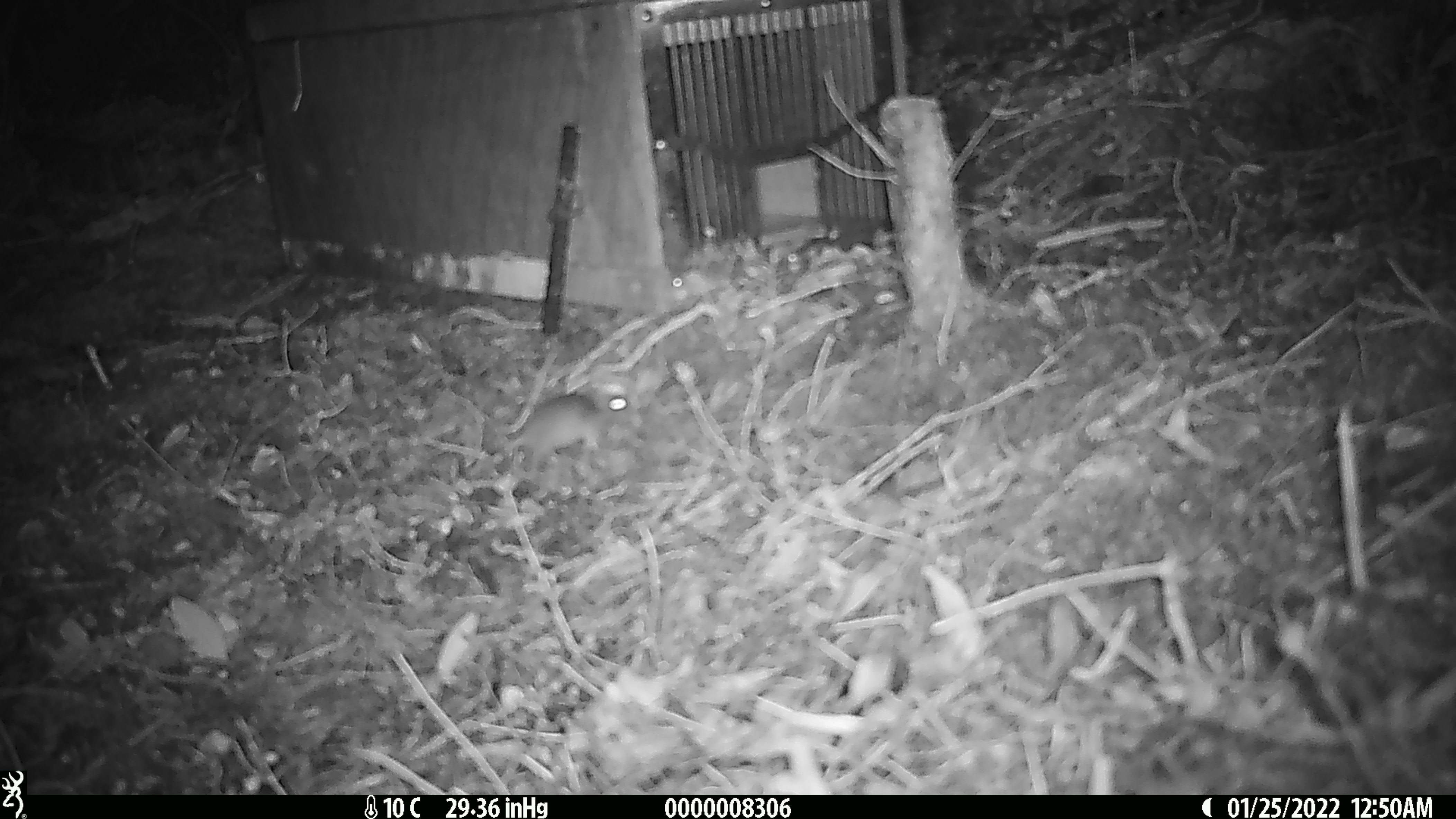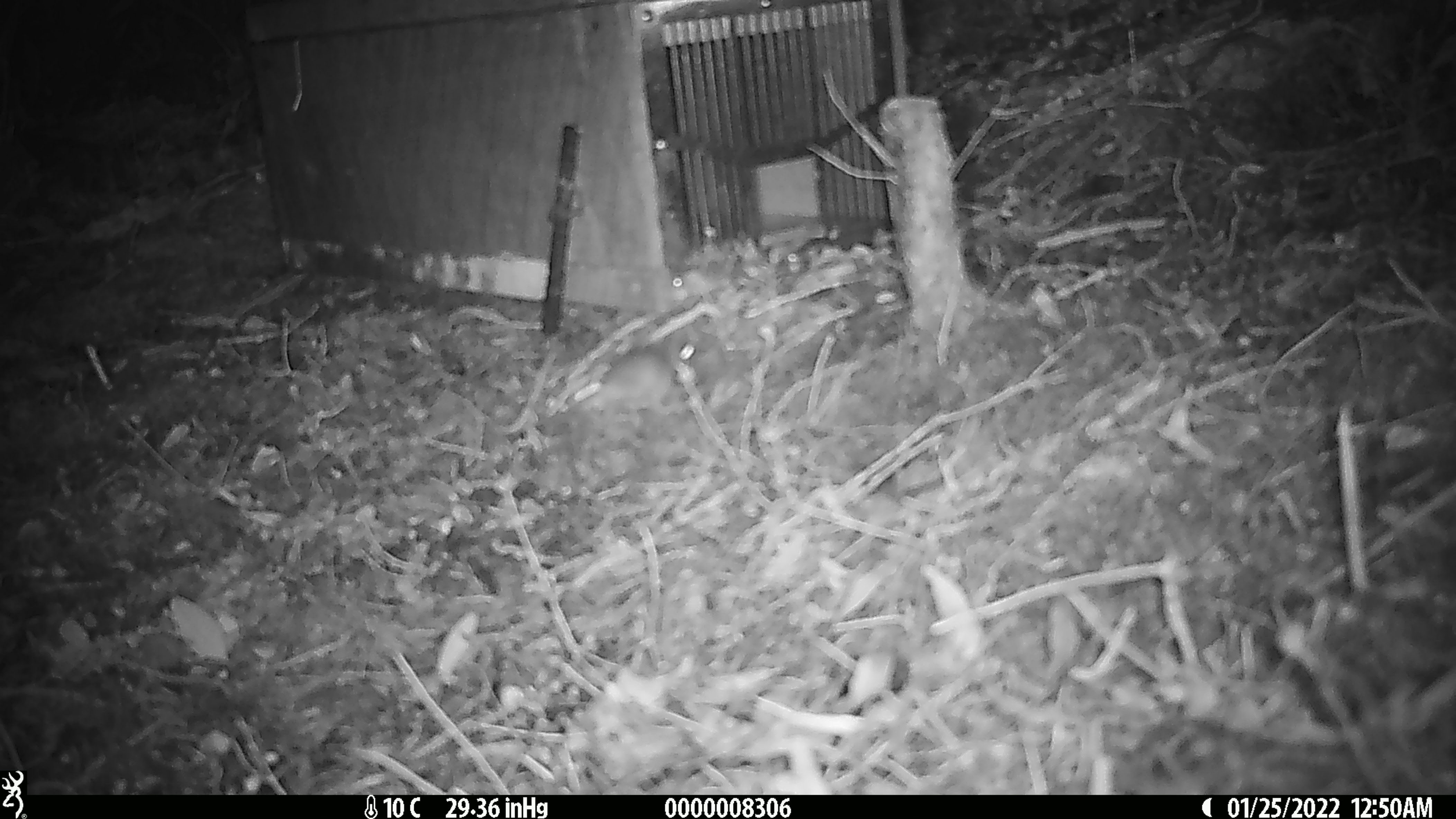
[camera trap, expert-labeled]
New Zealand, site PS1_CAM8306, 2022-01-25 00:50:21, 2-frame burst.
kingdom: Animalia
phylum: Chordata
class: Mammalia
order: Rodentia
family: Muridae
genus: Mus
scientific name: Mus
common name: mouse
Mouse (Mus).